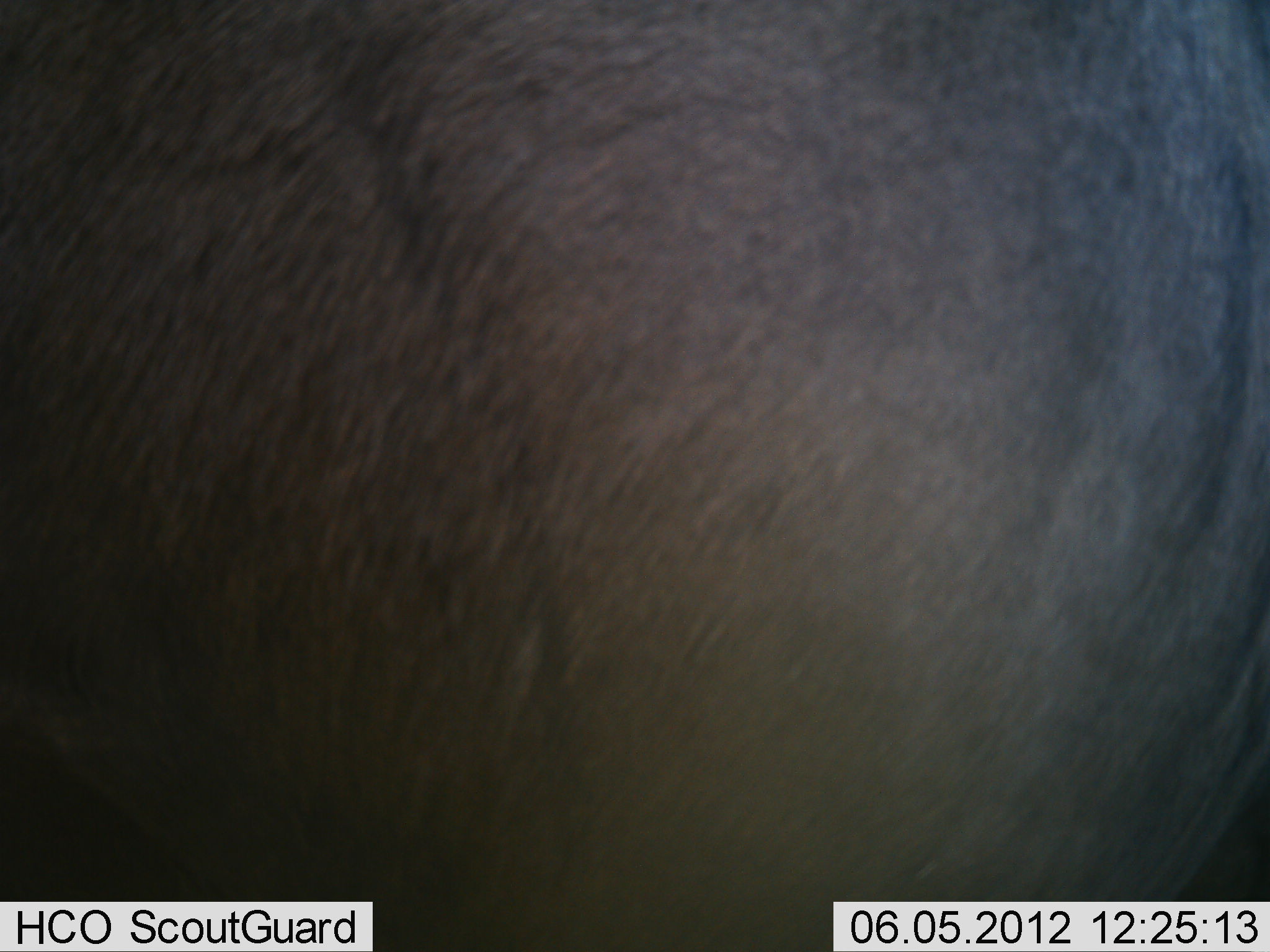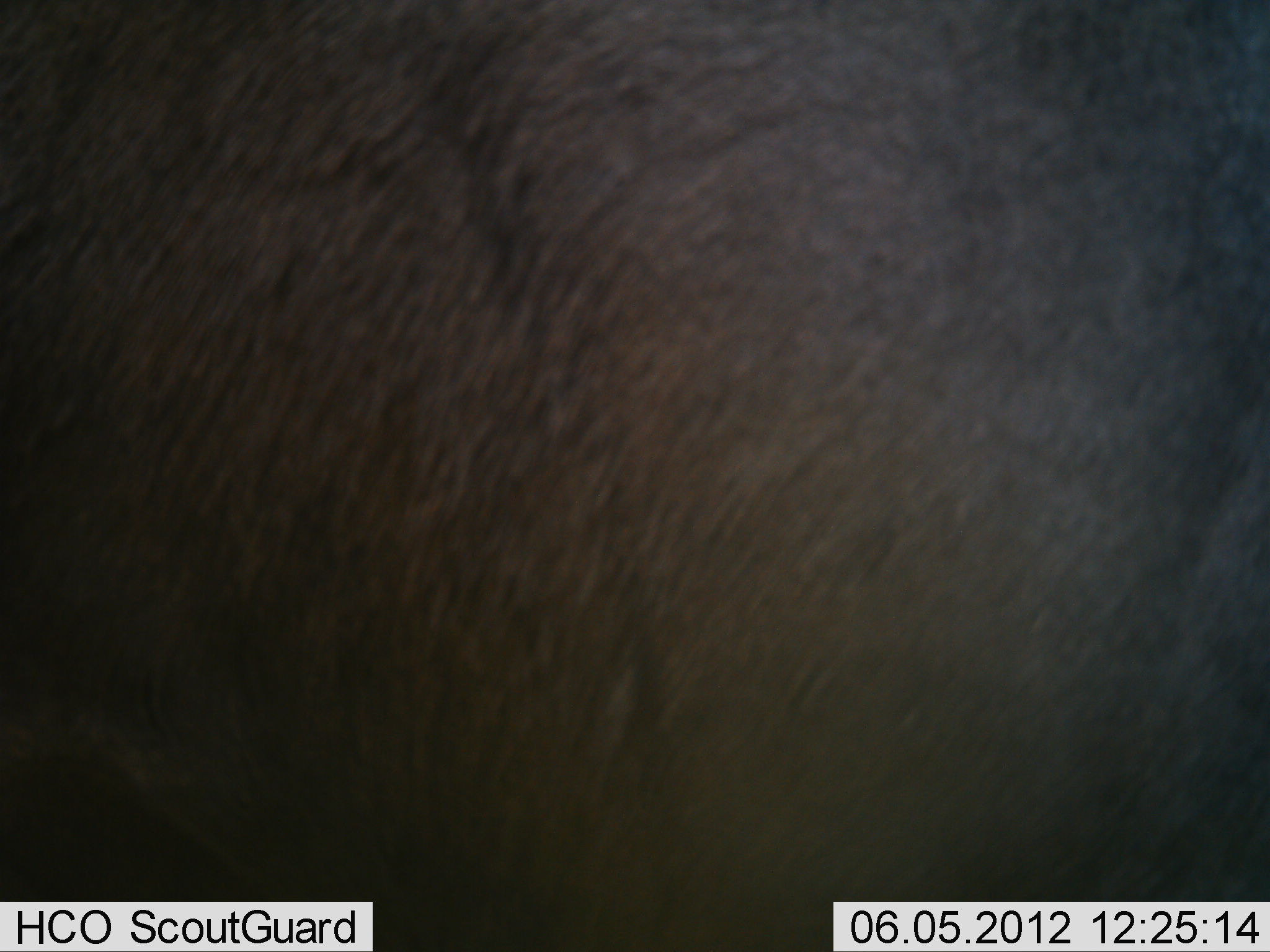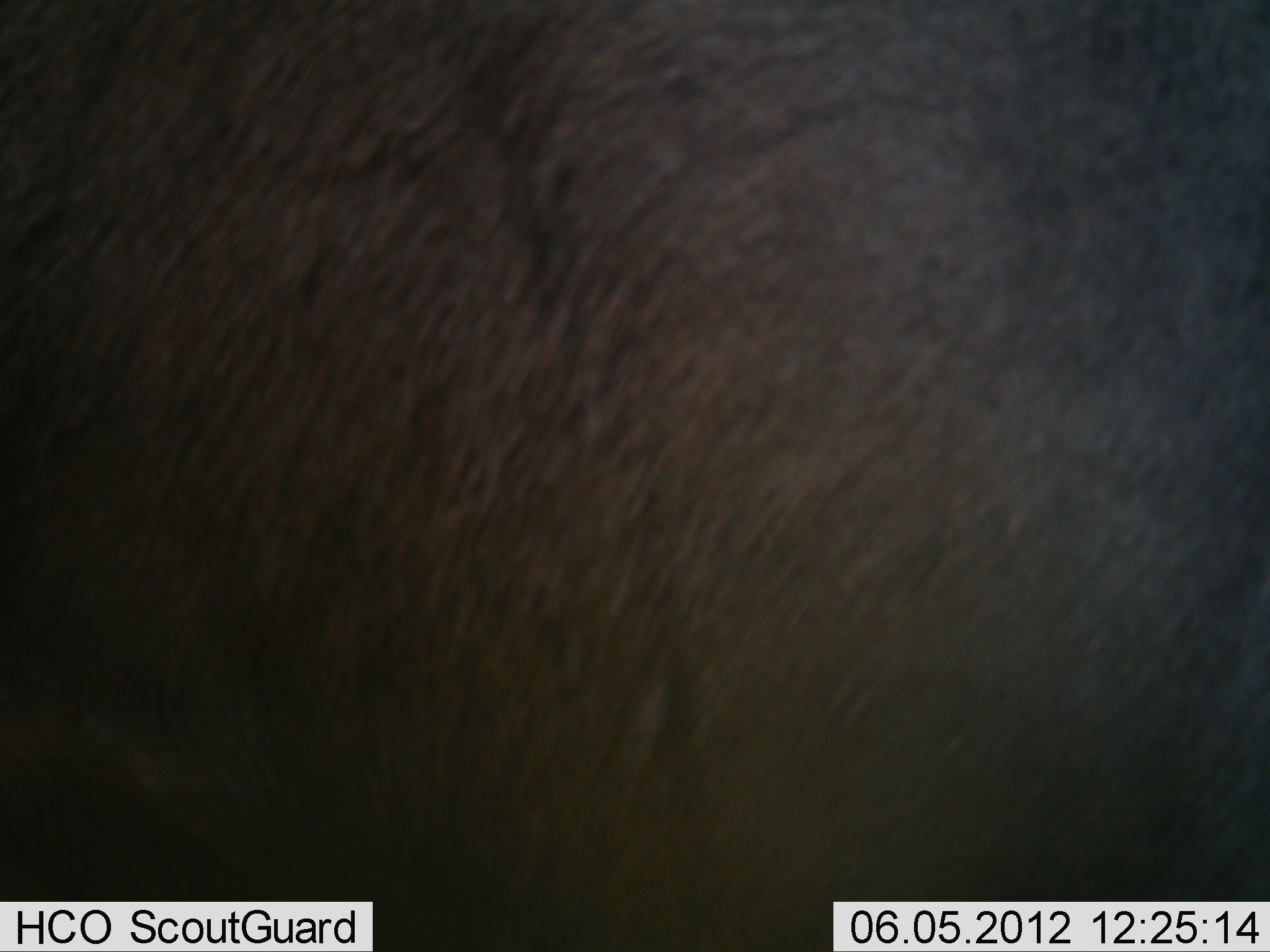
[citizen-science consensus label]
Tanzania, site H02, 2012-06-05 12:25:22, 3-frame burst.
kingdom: Animalia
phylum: Chordata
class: Mammalia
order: Artiodactyla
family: Bovidae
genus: Connochaetes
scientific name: Connochaetes taurinus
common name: blue wildebeest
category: wildebeest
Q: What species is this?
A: Wildebeest (blue wildebeest) (Connochaetes taurinus).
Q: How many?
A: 1.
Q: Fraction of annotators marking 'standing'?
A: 90%.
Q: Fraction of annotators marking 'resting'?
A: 0%.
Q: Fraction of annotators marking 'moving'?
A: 10%.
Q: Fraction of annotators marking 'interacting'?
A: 0%.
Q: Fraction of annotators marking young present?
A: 0%.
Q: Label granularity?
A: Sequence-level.